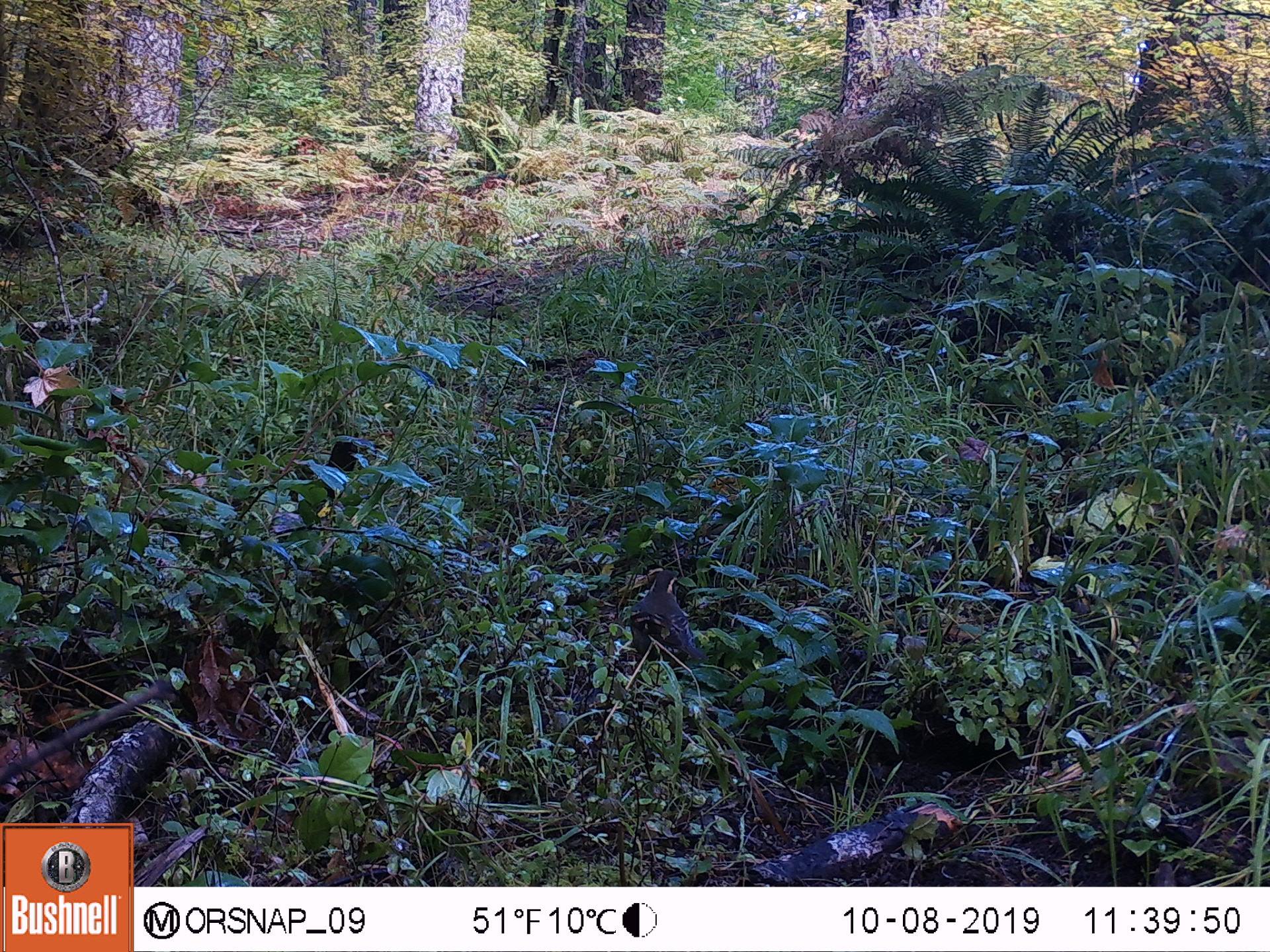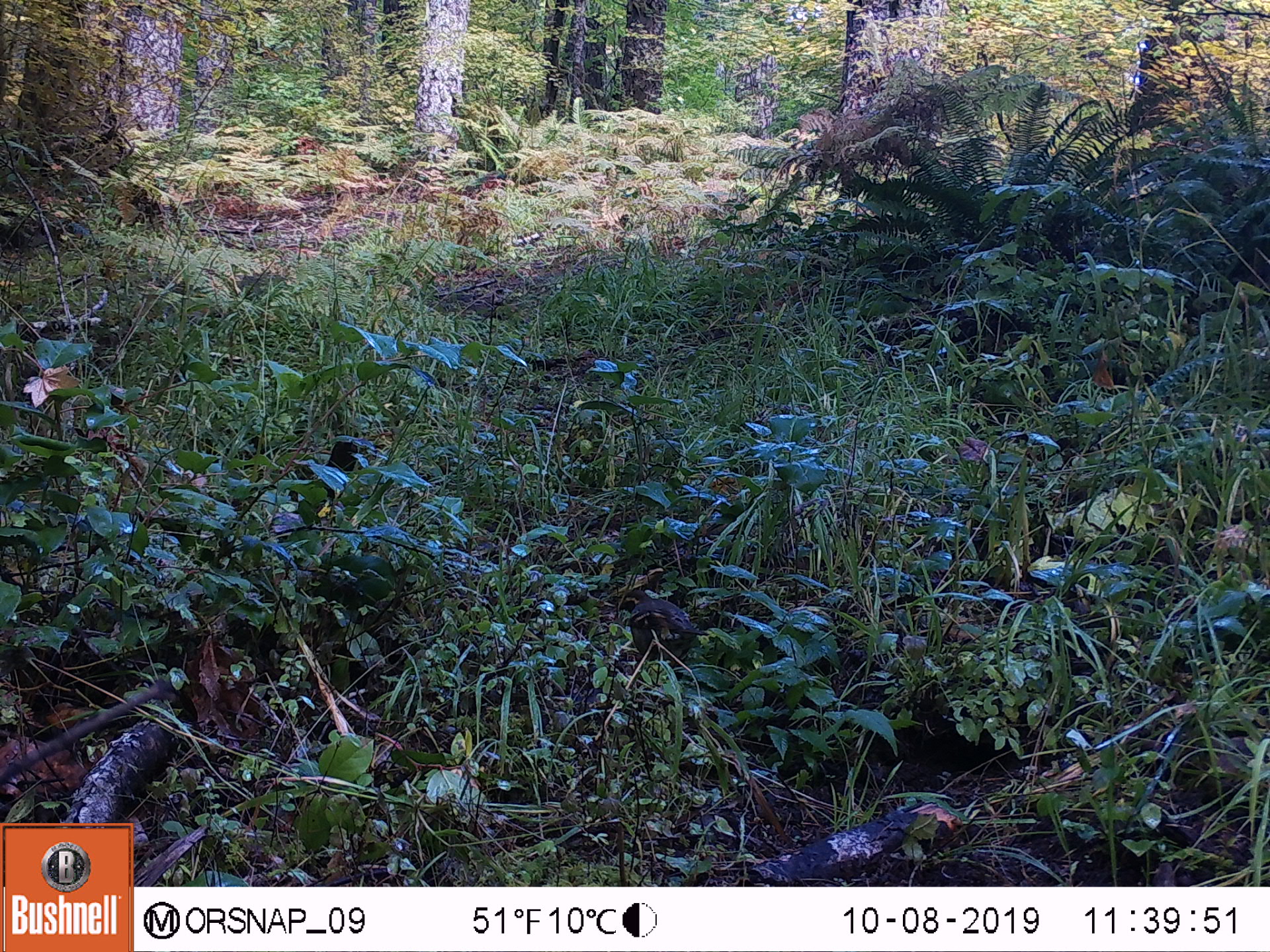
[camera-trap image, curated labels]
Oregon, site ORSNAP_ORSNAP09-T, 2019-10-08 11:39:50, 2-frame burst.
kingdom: Animalia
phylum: Chordata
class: Aves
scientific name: Aves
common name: bird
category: other bird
Other bird (bird) (Aves).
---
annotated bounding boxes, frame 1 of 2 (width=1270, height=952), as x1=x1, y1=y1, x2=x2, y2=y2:
other bird: x1=574, y1=528, x2=718, y2=682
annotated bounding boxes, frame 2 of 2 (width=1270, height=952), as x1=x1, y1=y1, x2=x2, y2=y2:
other bird: x1=620, y1=581, x2=704, y2=677